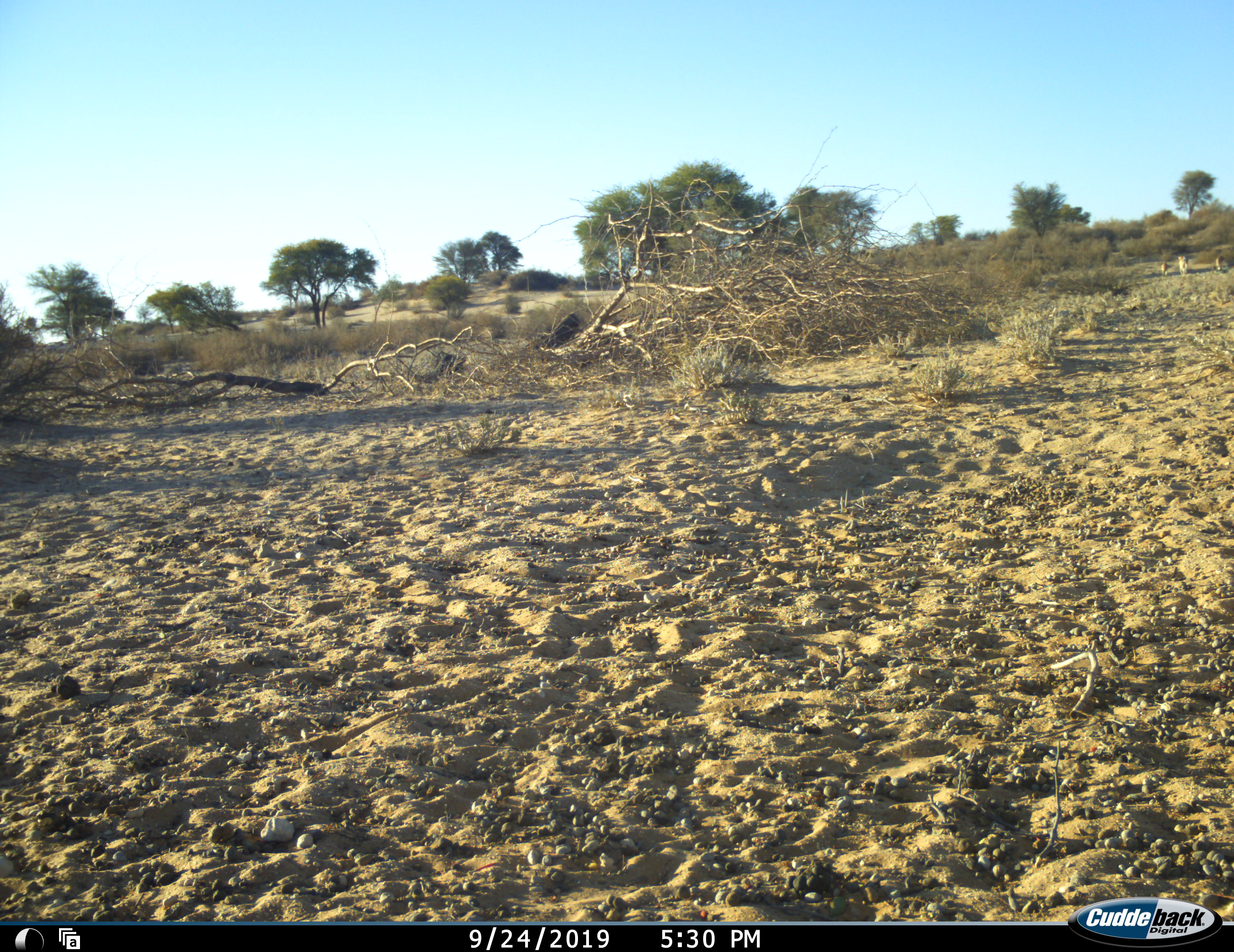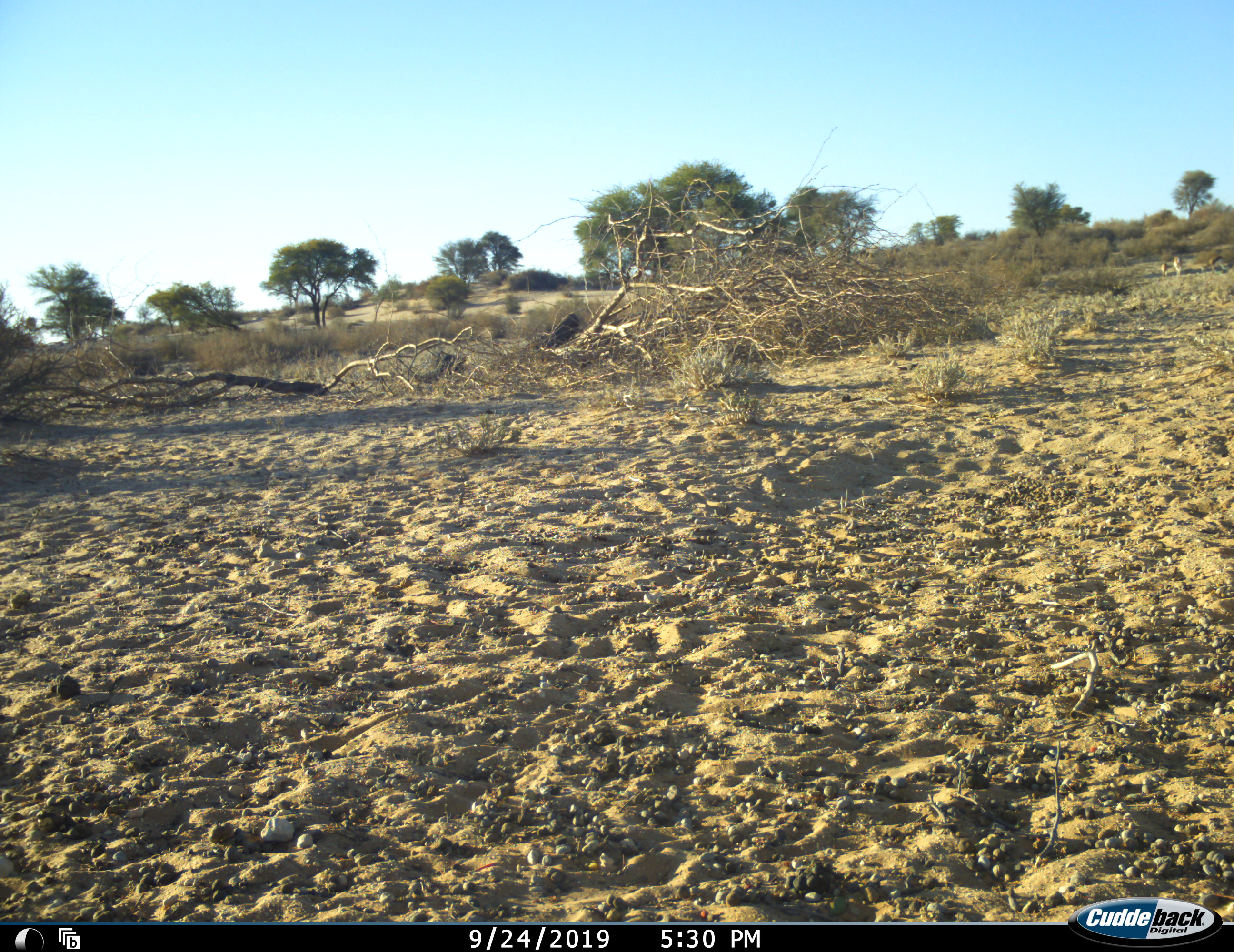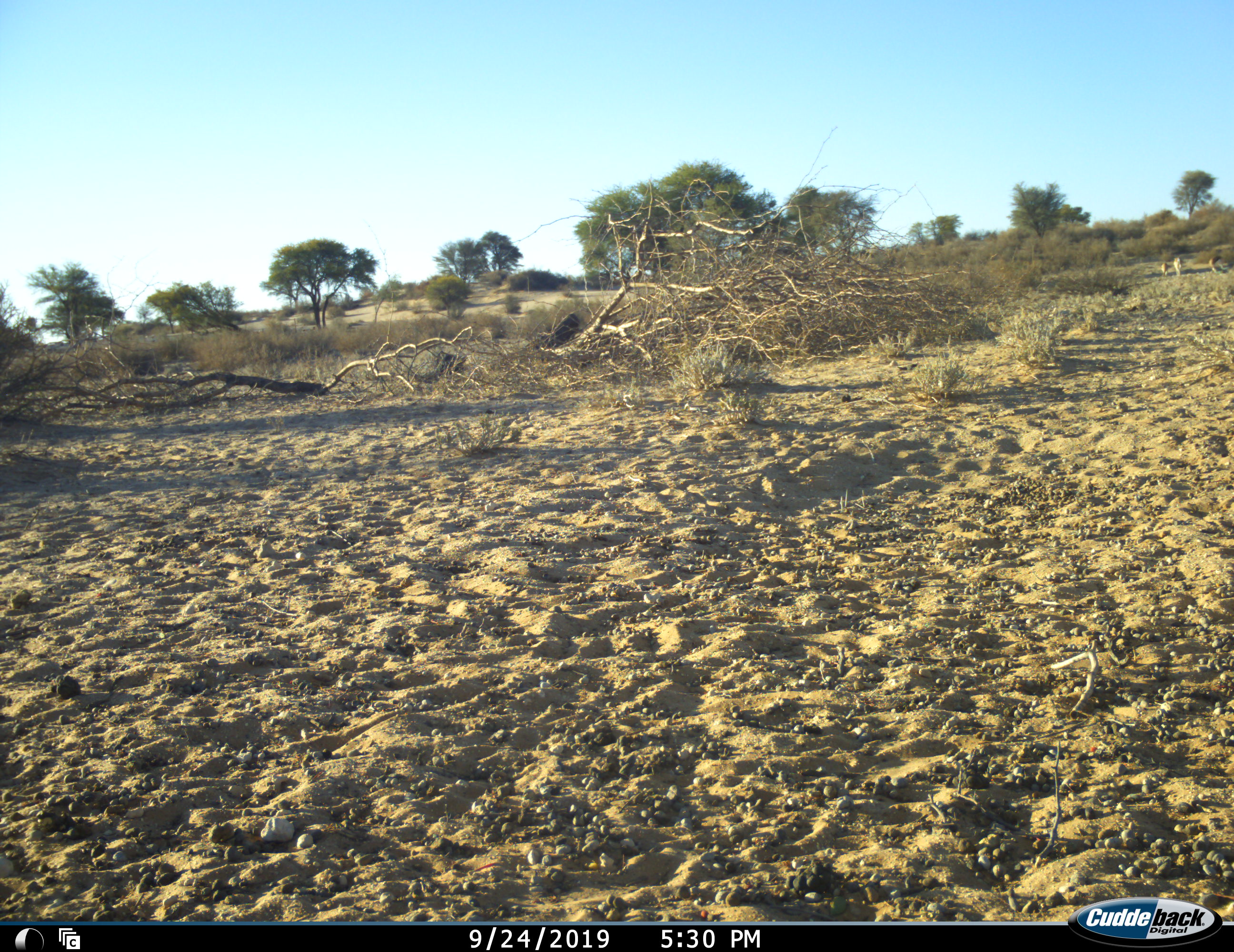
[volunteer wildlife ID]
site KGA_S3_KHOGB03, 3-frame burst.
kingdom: Animalia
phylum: Chordata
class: Mammalia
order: Artiodactyla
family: Bovidae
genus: Antidorcas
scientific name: Antidorcas marsupialis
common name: springbok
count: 3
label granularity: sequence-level